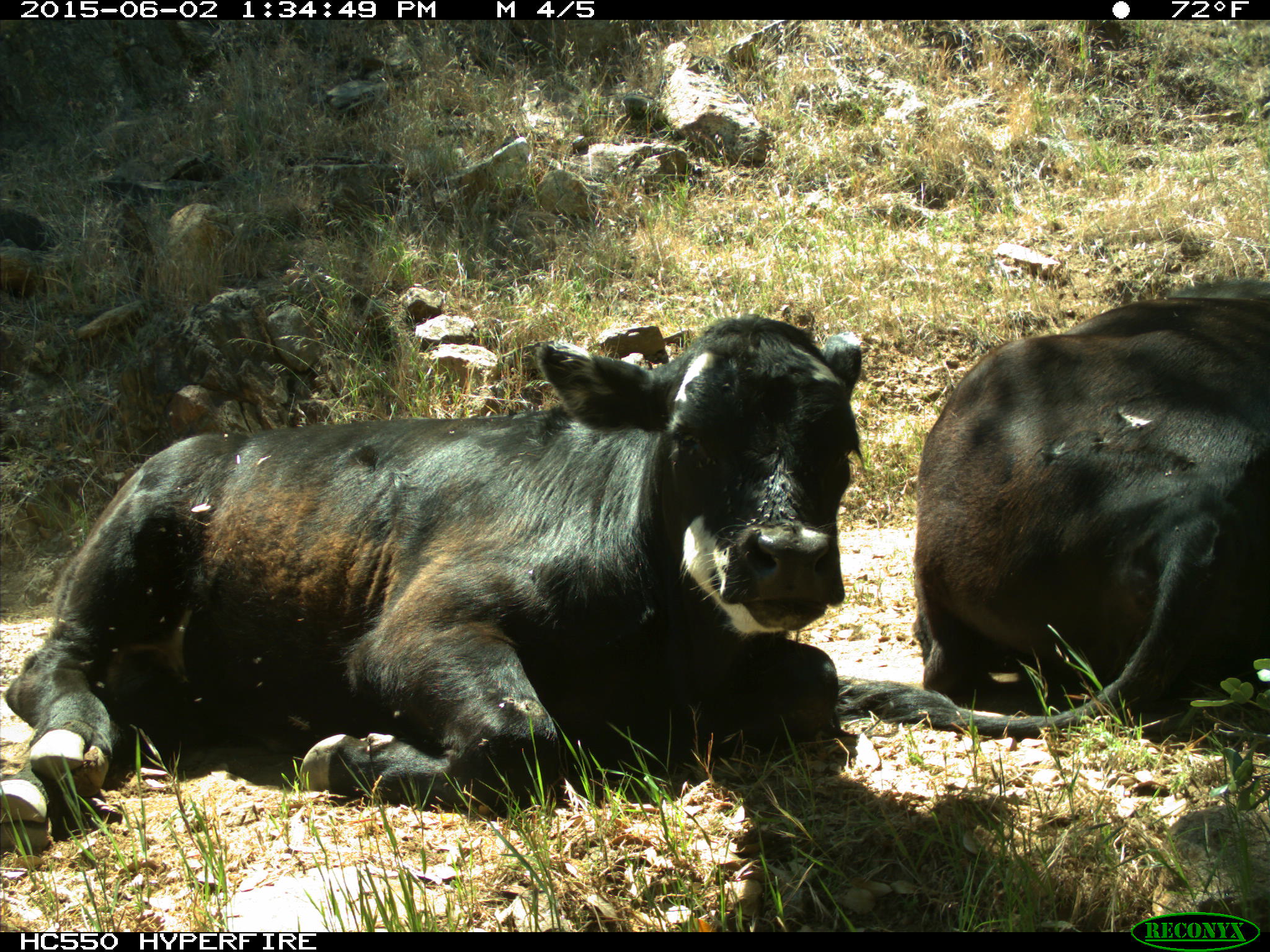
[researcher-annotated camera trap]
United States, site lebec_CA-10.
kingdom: Animalia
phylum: Chordata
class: Mammalia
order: Artiodactyla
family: Bovidae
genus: Bos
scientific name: Bos taurus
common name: domestic cow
Bos taurus (domestic cow).